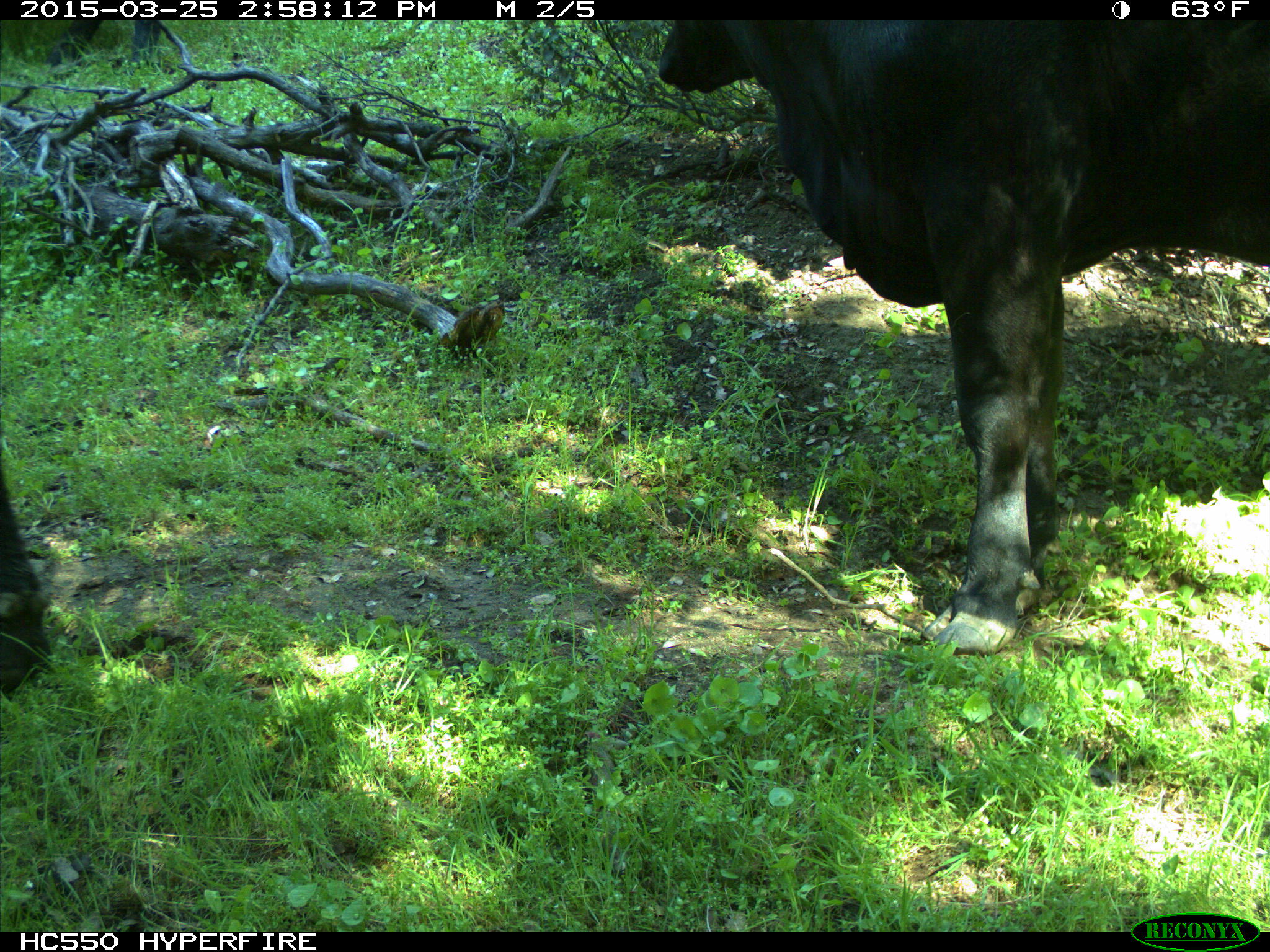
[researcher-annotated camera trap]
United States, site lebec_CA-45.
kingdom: Animalia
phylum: Chordata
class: Mammalia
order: Artiodactyla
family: Bovidae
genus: Bos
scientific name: Bos taurus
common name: domestic cow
Bos taurus (domestic cow).